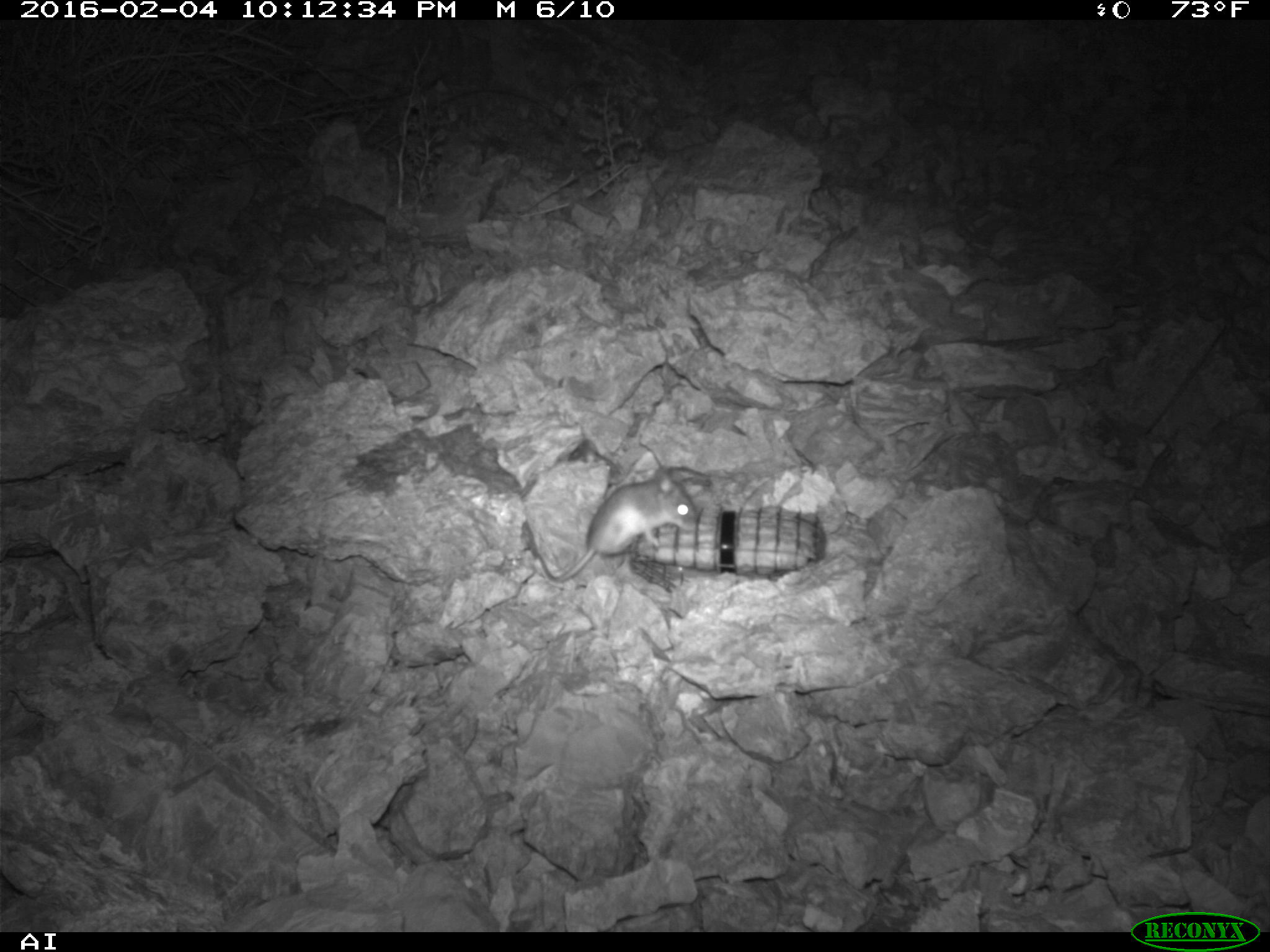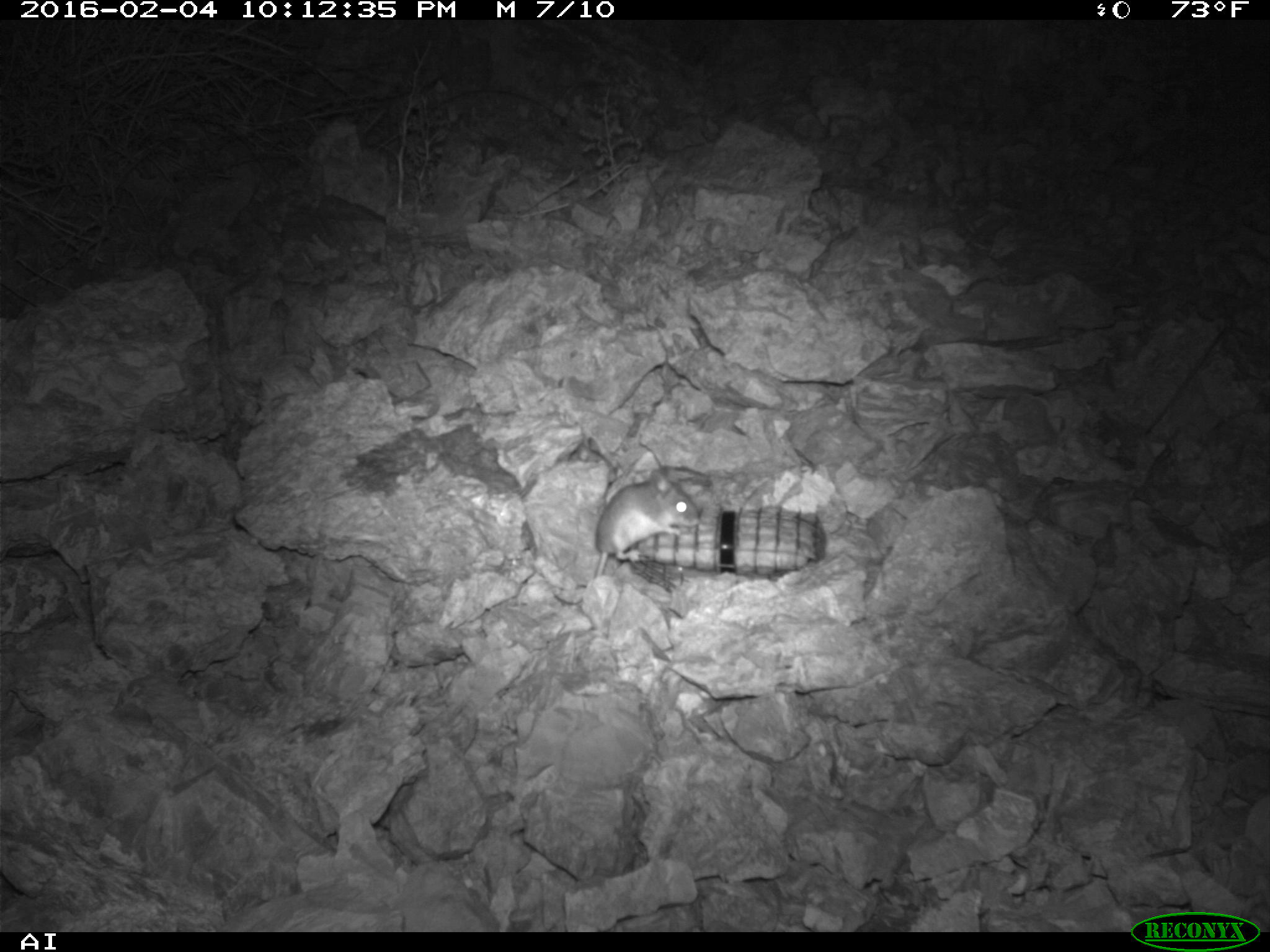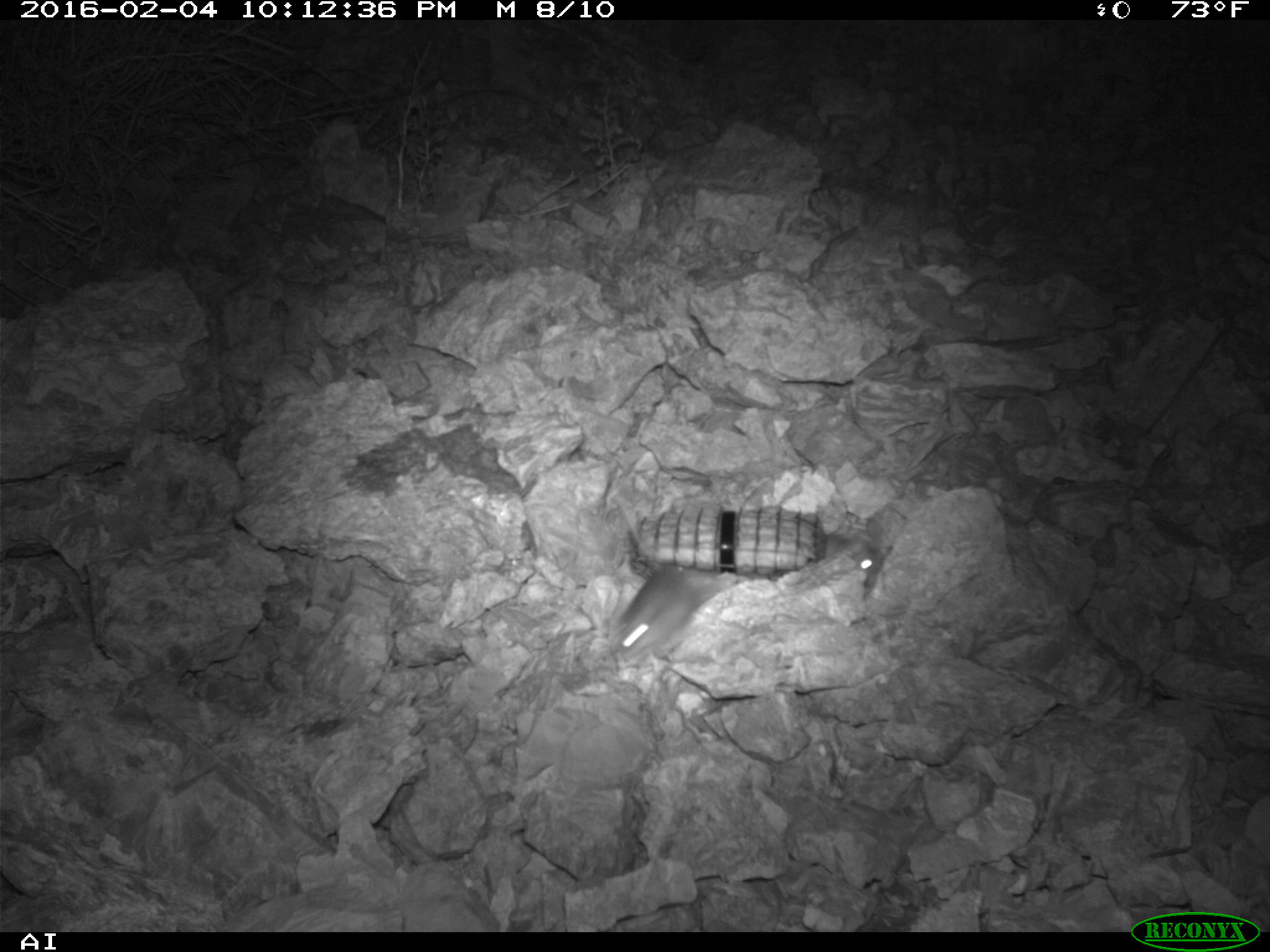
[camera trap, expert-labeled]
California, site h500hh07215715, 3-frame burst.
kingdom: Animalia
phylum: Chordata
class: Mammalia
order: Rodentia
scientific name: Rodentia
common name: rodent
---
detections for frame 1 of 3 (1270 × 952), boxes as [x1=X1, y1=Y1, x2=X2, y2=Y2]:
rodent: [x1=528, y1=467, x2=700, y2=596]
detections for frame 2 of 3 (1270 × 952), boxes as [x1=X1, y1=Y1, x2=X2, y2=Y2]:
rodent: [x1=595, y1=465, x2=699, y2=577]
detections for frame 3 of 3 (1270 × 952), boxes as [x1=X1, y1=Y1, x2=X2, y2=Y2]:
rodent: [x1=611, y1=565, x2=719, y2=659]; [x1=823, y1=535, x2=887, y2=593]